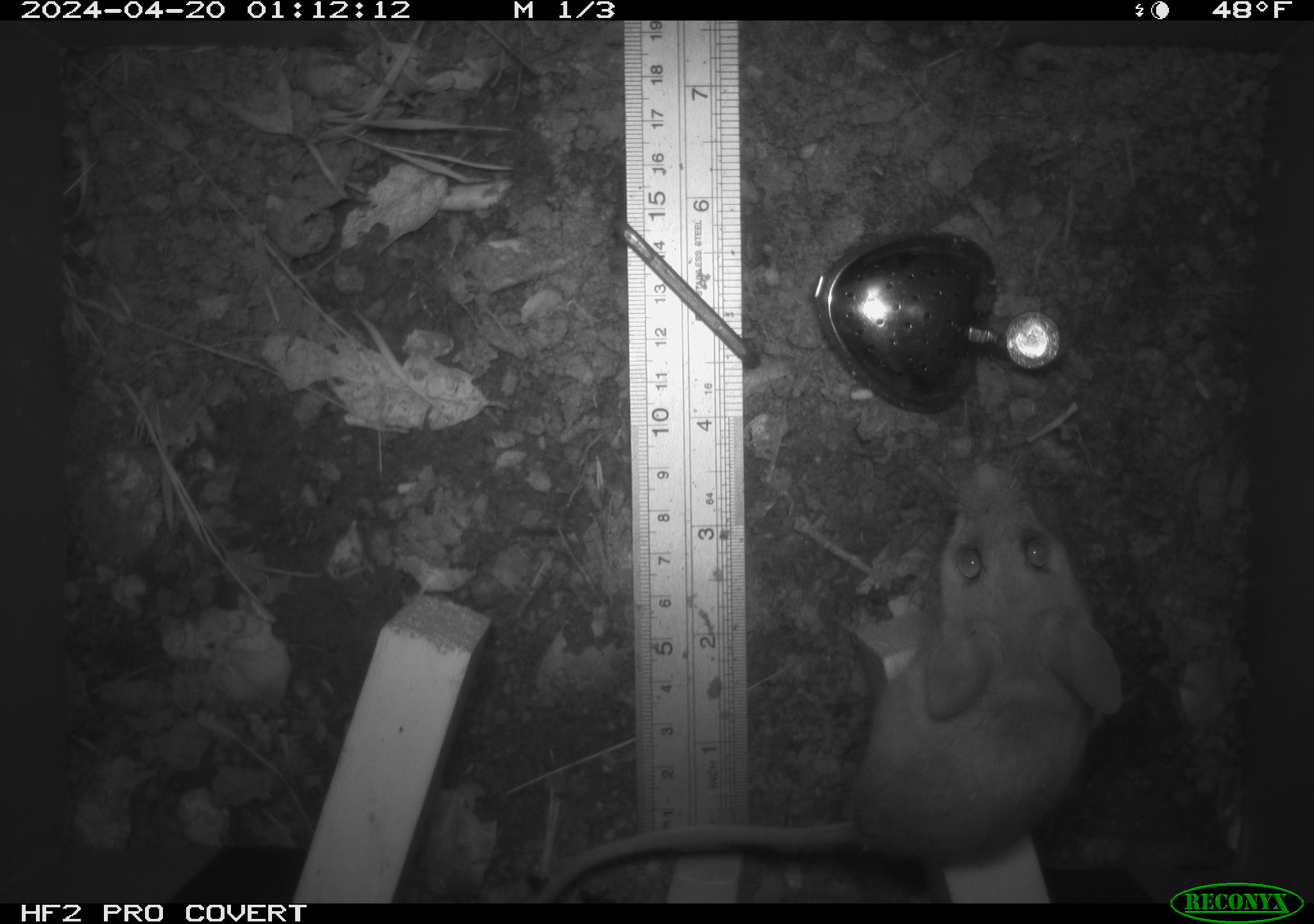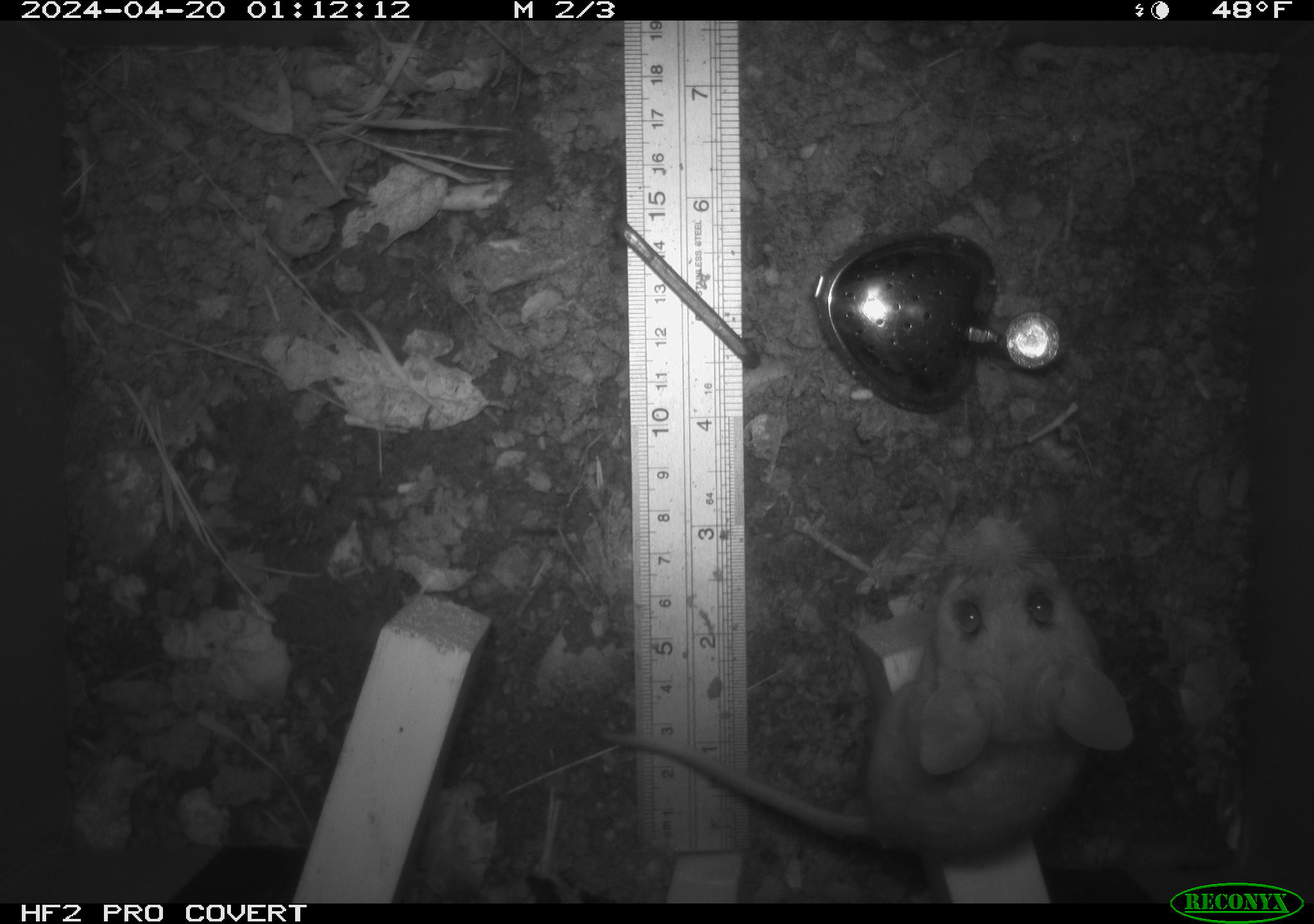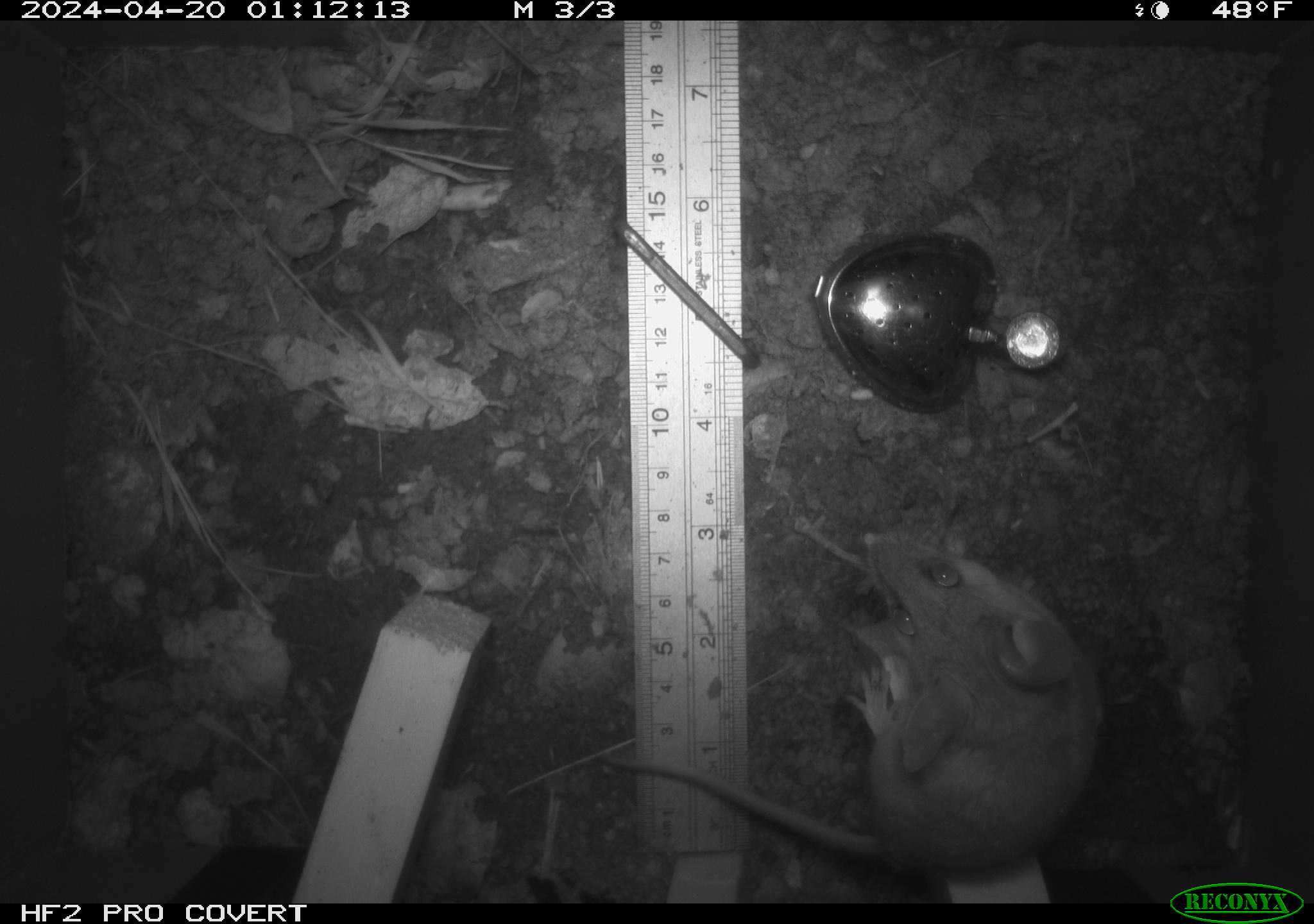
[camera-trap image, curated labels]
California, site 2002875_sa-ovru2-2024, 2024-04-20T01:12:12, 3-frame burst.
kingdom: Animalia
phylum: Chordata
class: Mammalia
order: Rodentia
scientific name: Rodentia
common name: rodent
Rodent (Rodentia).